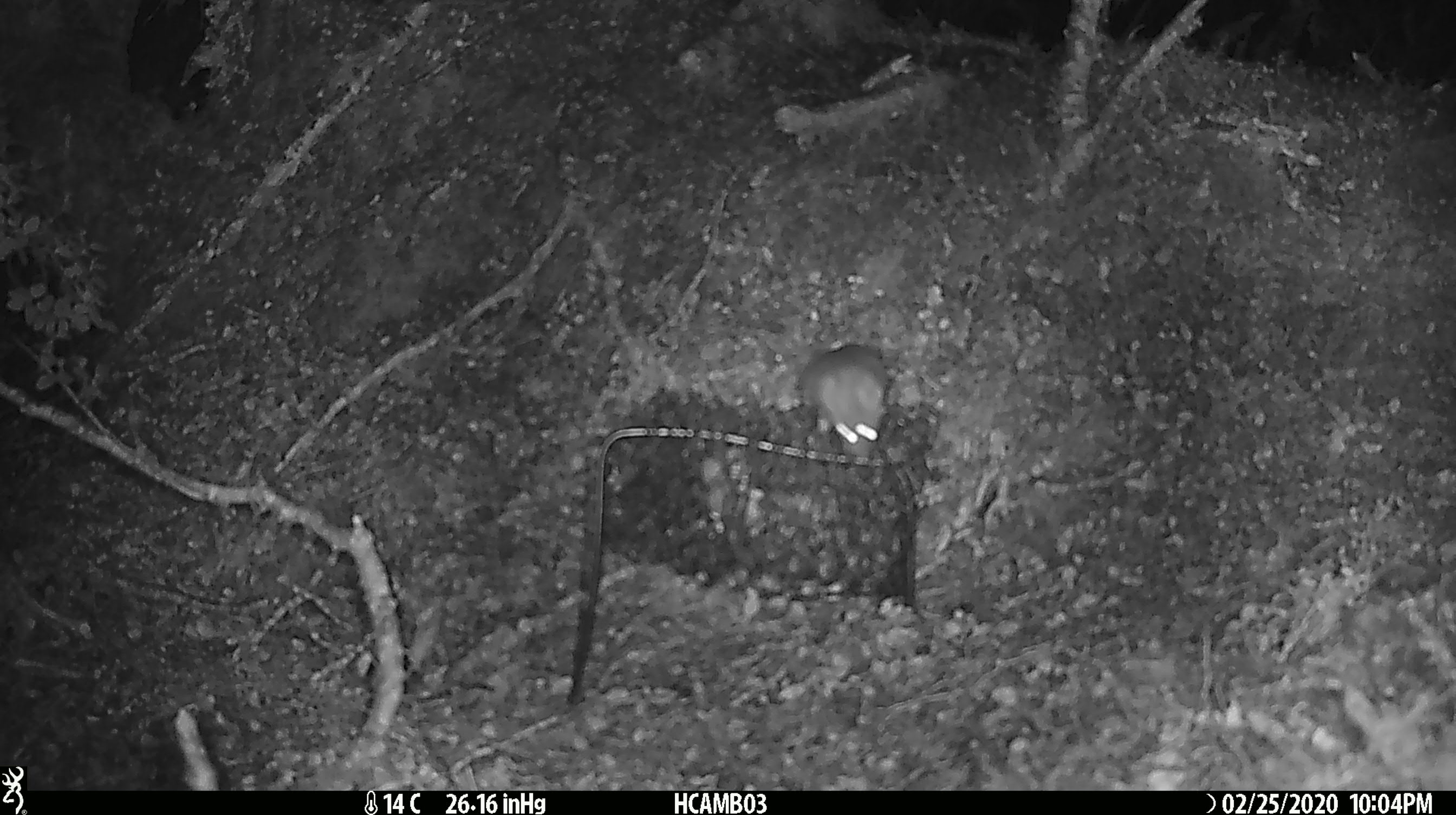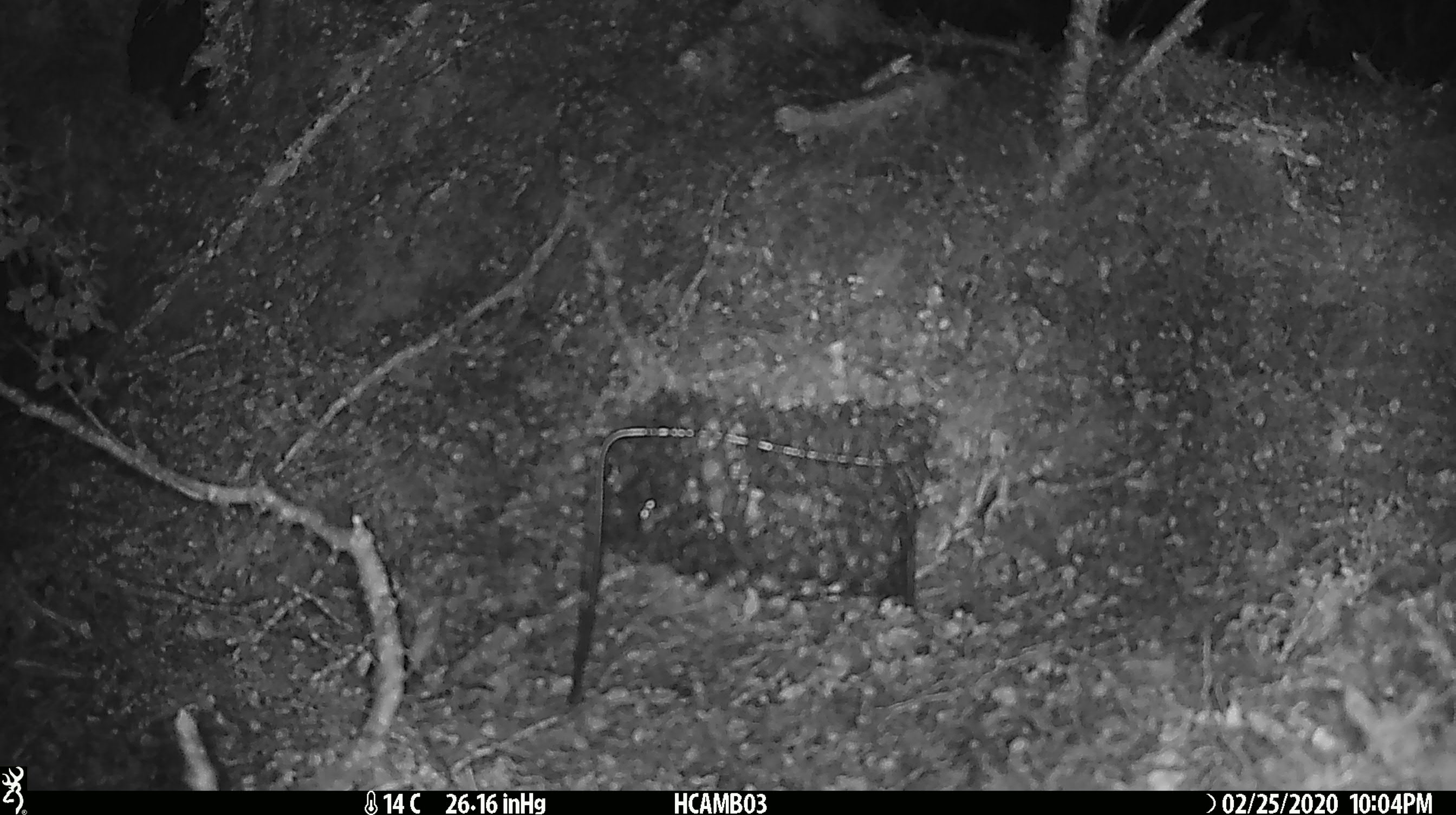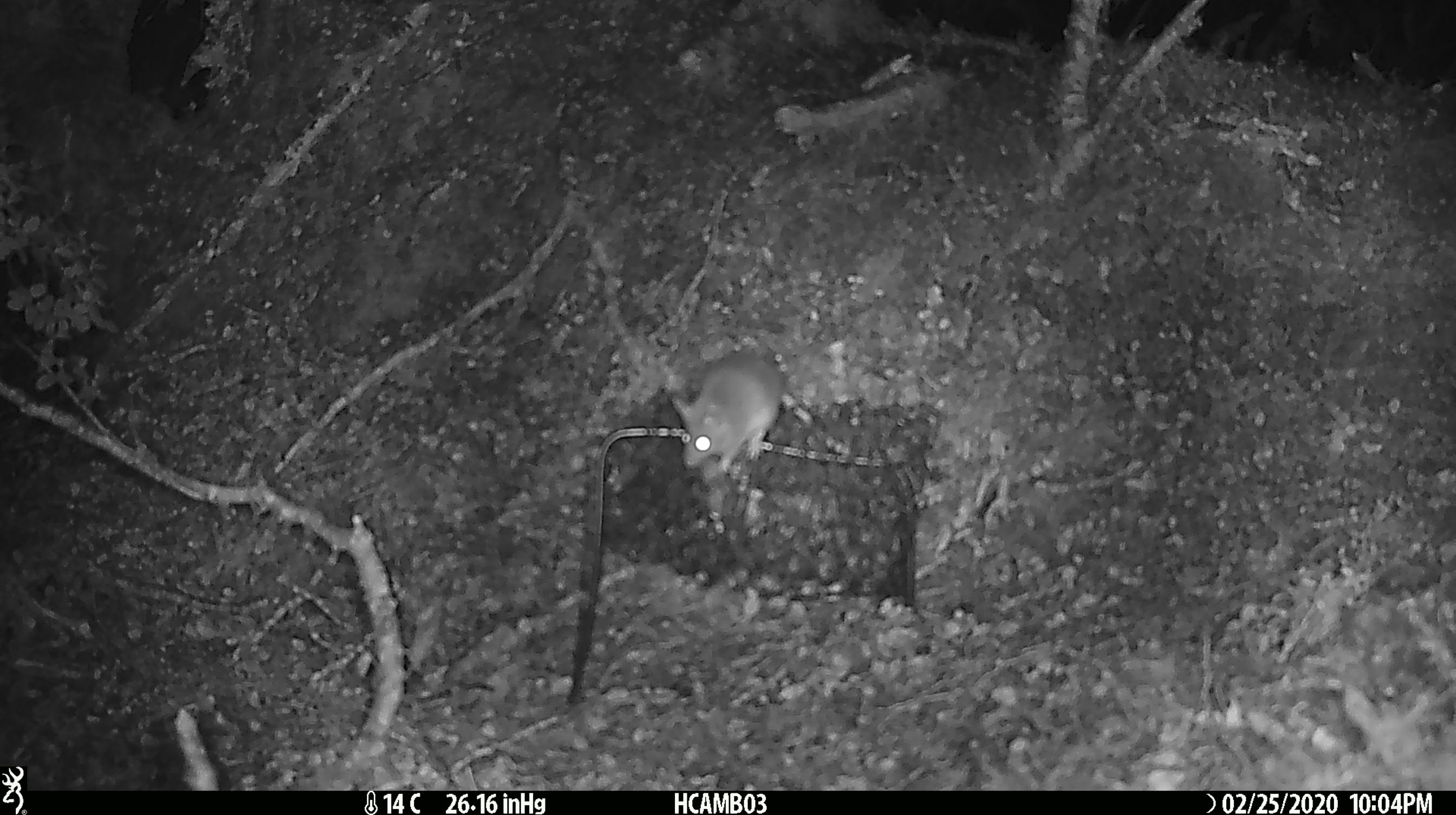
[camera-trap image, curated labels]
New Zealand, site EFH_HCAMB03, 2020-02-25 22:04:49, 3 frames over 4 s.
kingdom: Animalia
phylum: Chordata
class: Mammalia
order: Rodentia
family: Muridae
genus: Mus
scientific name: Mus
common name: mouse